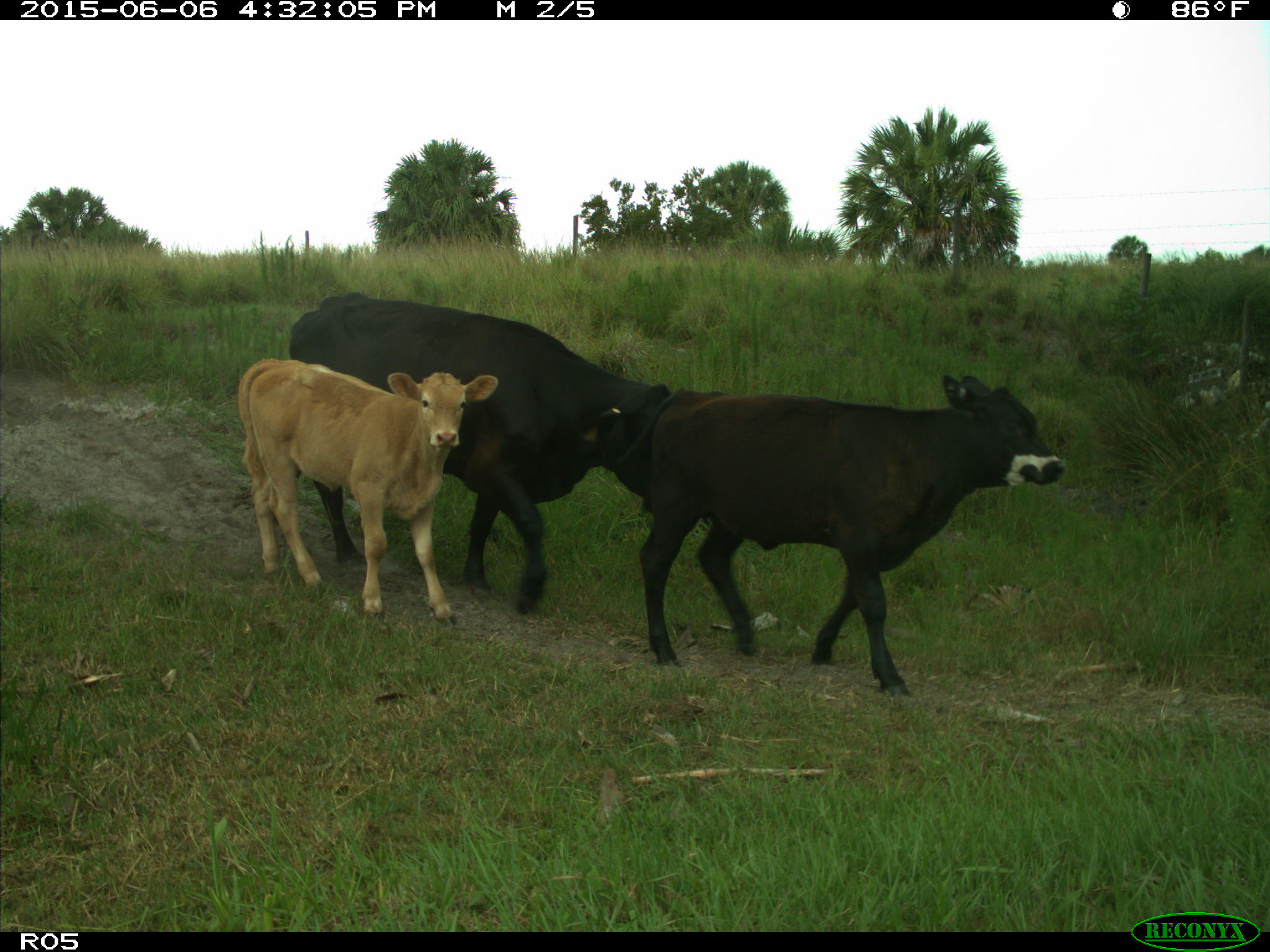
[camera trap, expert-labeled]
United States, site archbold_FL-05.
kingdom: Animalia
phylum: Chordata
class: Mammalia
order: Artiodactyla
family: Bovidae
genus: Bos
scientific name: Bos taurus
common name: domestic cow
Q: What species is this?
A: Bos taurus (domestic cow).